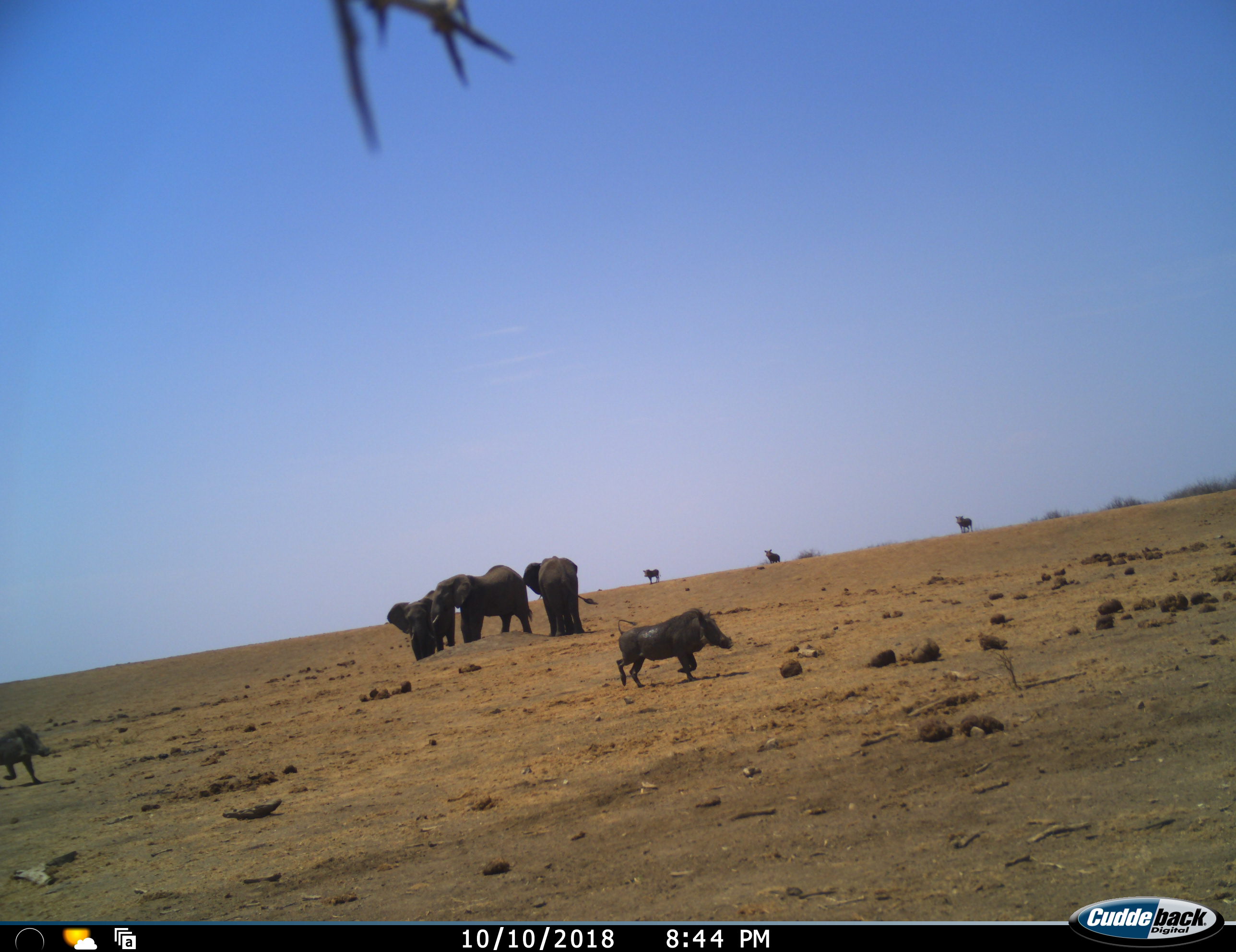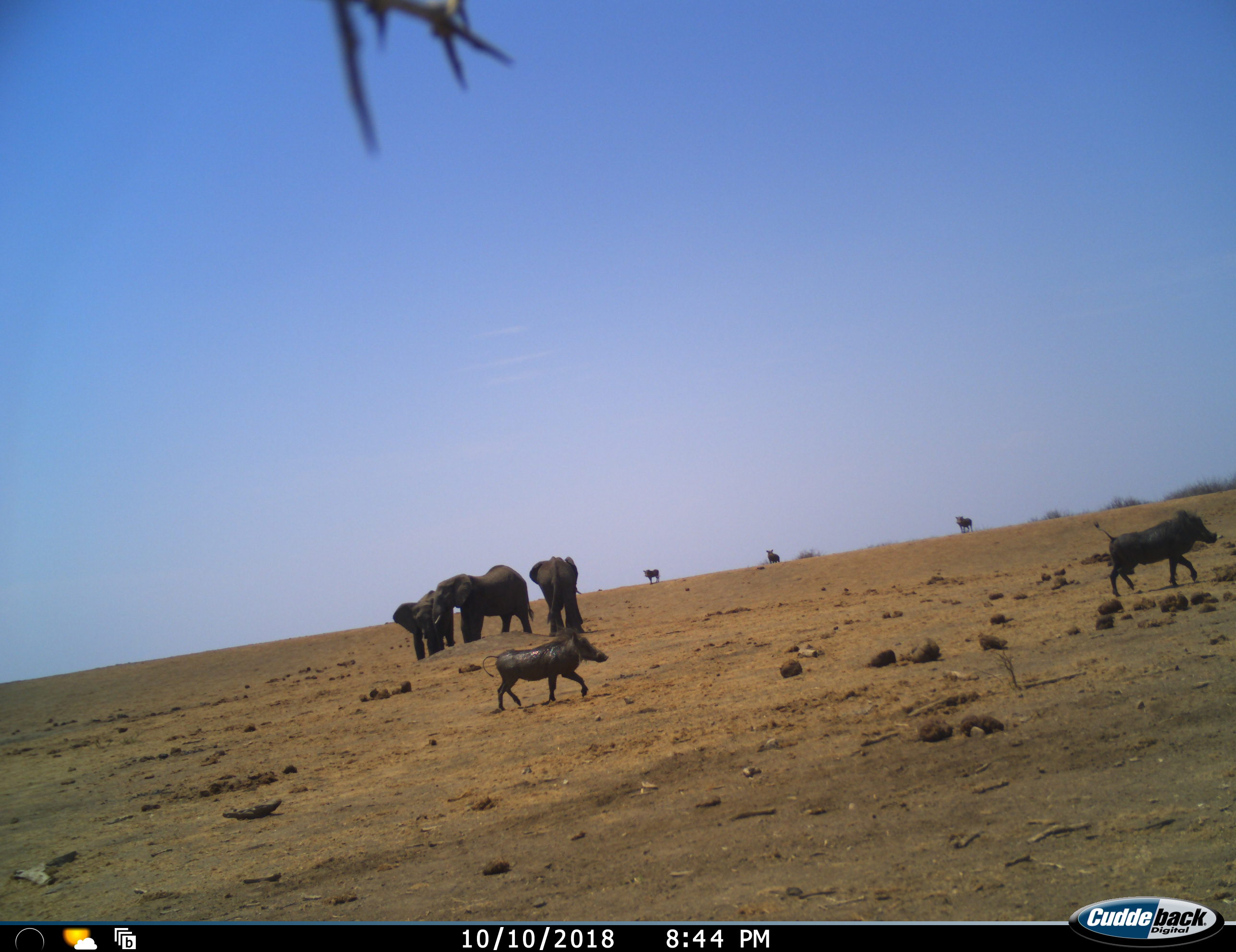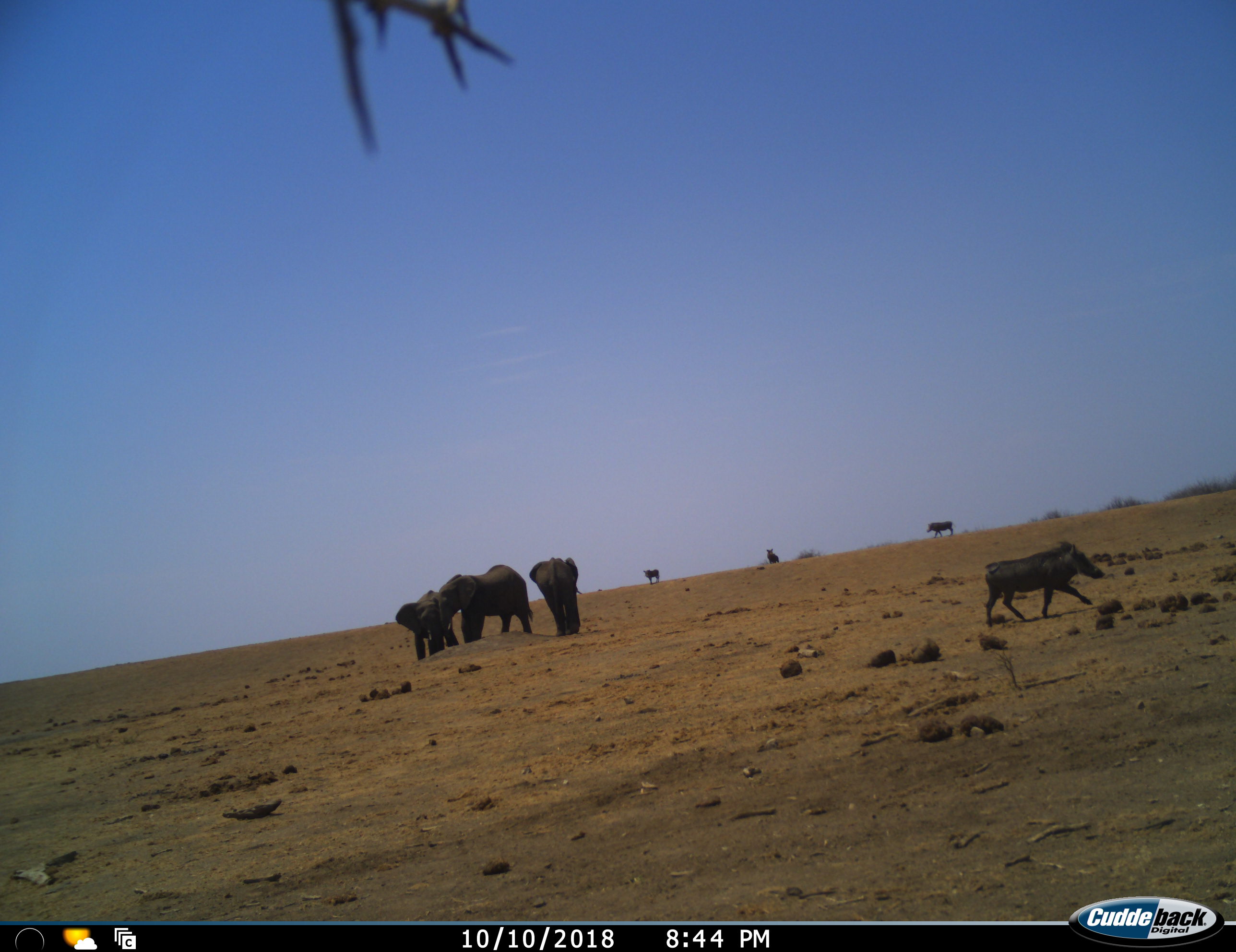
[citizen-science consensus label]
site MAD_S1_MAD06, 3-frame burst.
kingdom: Animalia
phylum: Chordata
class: Mammalia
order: Proboscidea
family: Elephantidae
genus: Loxodonta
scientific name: Loxodonta africana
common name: african bush elephant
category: elephant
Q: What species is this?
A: Elephant (african bush elephant) (Loxodonta africana).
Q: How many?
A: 3.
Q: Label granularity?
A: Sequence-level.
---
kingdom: Animalia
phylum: Chordata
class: Mammalia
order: Artiodactyla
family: Suidae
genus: Phacochoerus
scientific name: Phacochoerus africanus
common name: warthog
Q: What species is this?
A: Warthog (Phacochoerus africanus).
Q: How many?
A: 5.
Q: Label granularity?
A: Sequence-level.